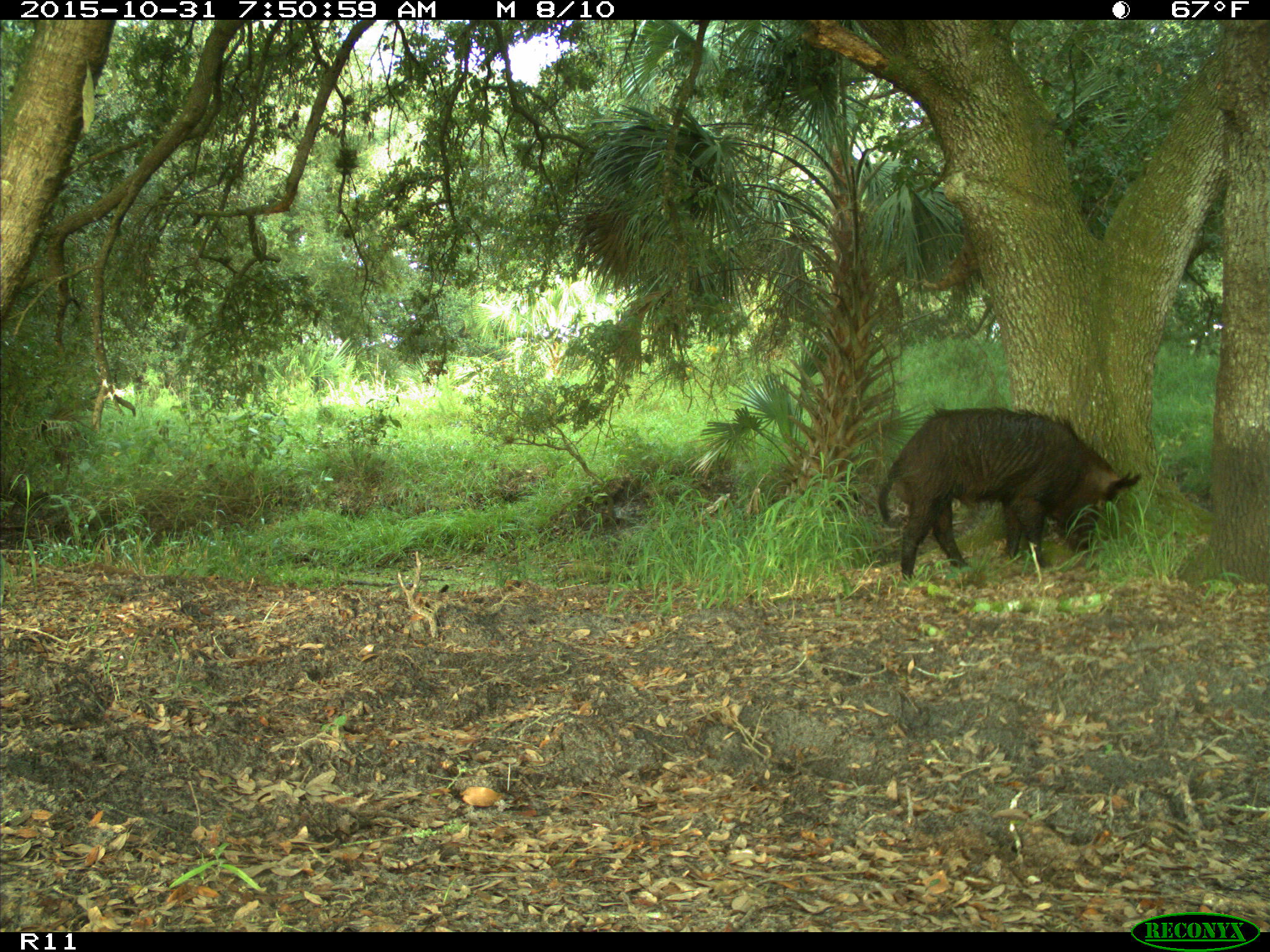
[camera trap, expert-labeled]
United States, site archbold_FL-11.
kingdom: Animalia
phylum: Chordata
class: Mammalia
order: Artiodactyla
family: Suidae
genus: Sus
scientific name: Sus scrofa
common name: wild boar